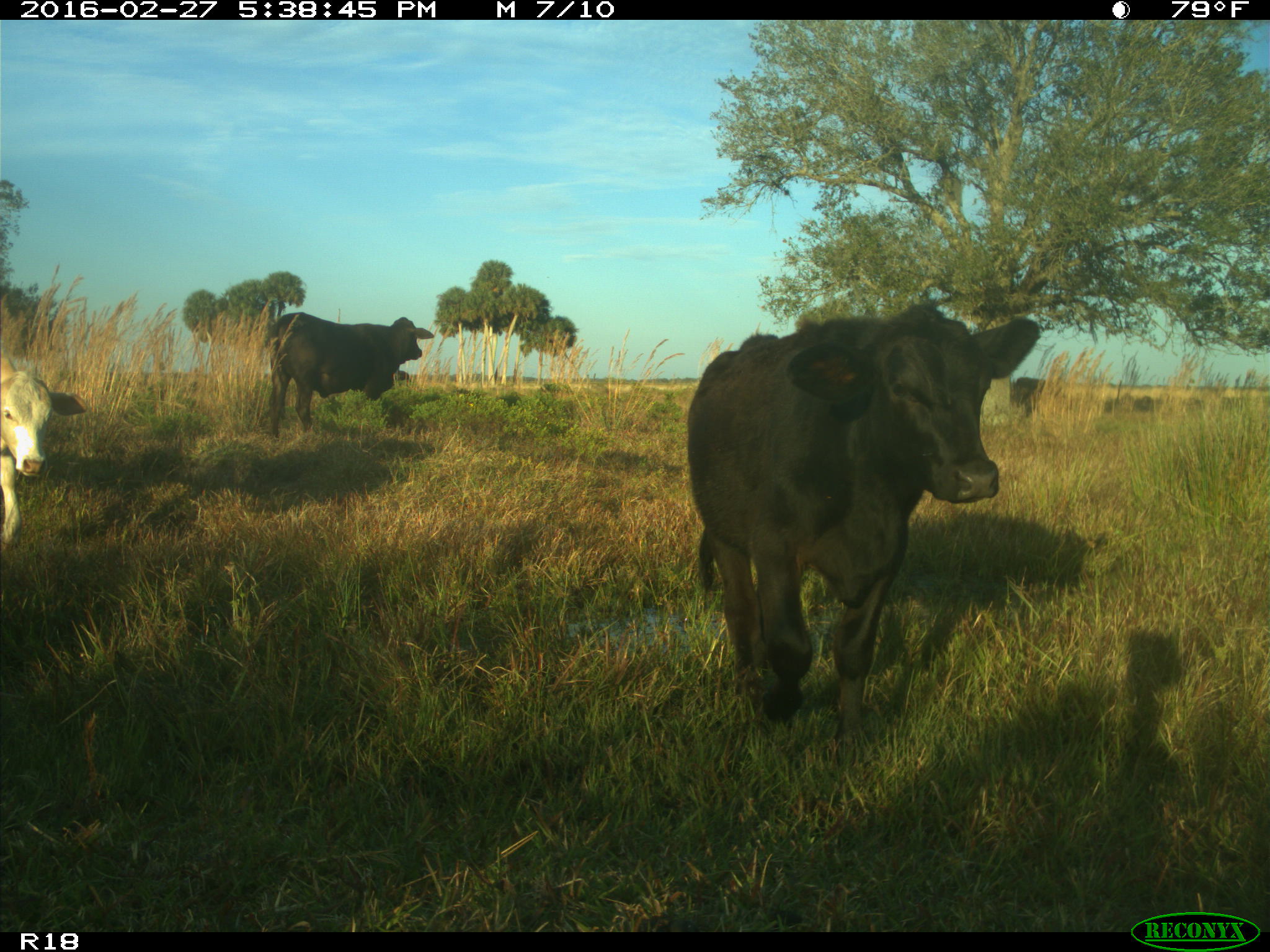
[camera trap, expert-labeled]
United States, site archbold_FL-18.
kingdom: Animalia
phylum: Chordata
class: Mammalia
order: Artiodactyla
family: Bovidae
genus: Bos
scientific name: Bos taurus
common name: domestic cow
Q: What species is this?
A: Bos taurus (domestic cow).